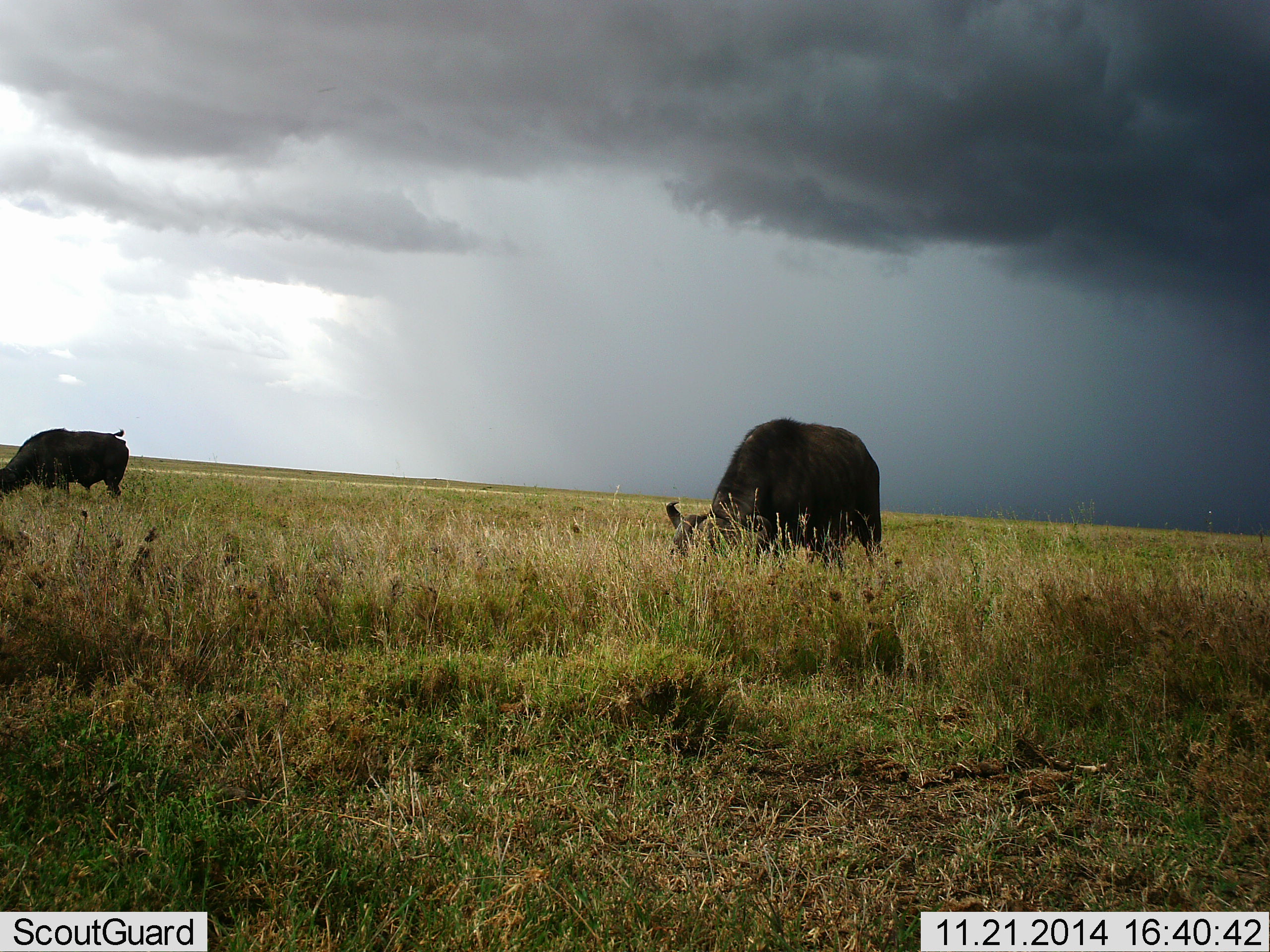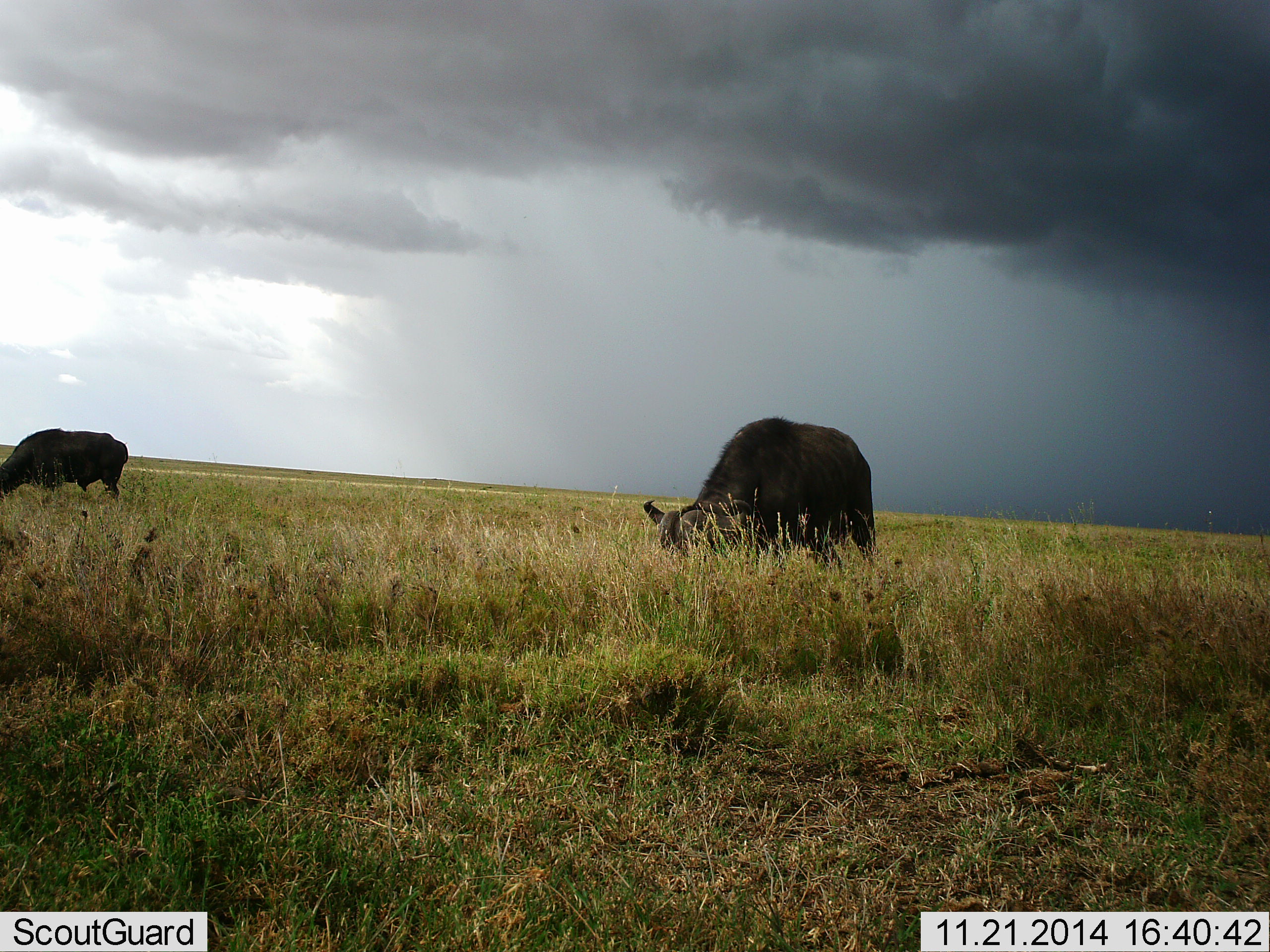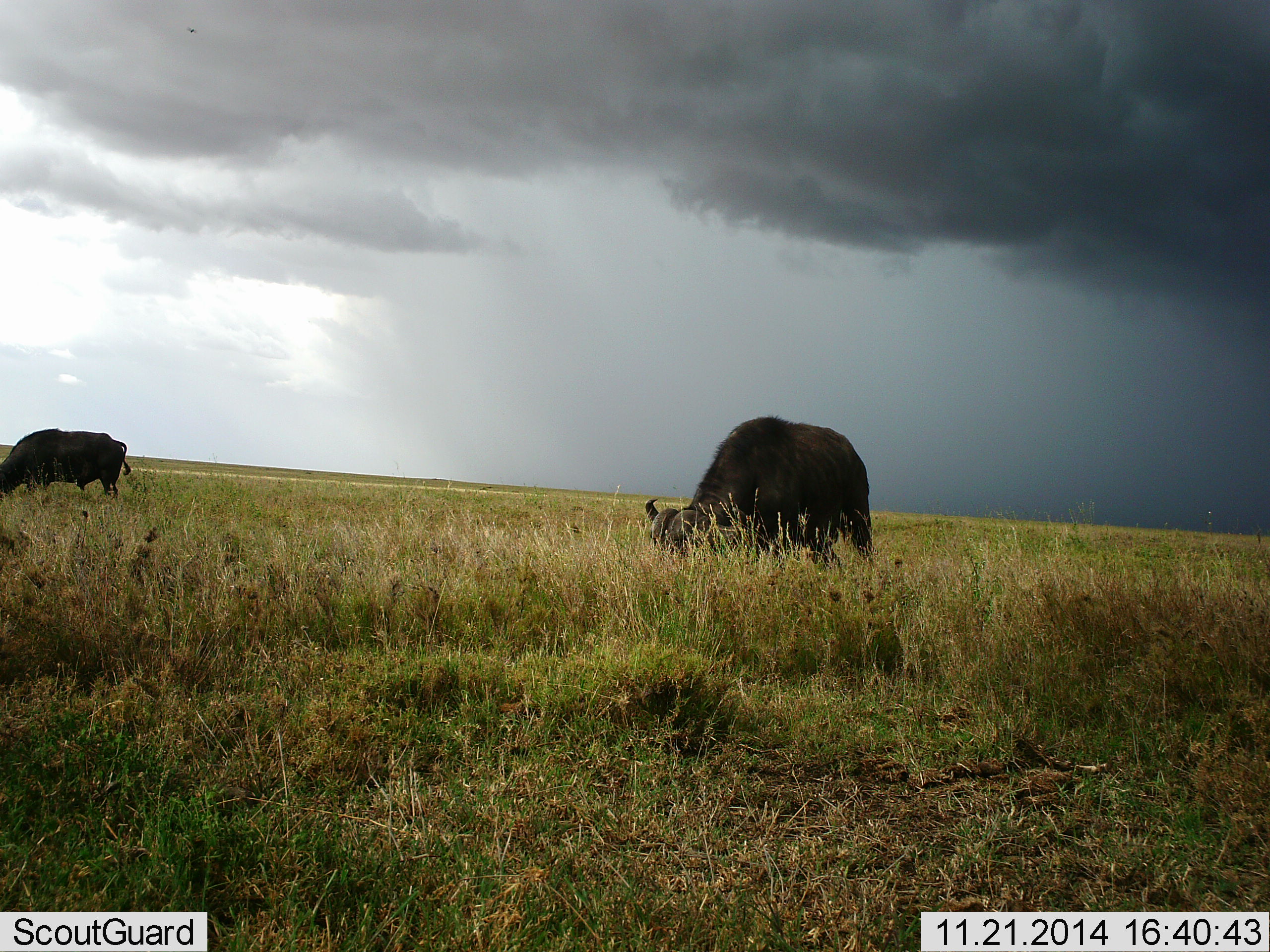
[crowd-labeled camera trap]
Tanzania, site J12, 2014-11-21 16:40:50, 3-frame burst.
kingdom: Animalia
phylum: Chordata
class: Mammalia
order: Artiodactyla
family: Bovidae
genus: Syncerus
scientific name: Syncerus caffer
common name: cape buffalo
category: buffalo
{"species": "buffalo (cape buffalo) (Syncerus caffer)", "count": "2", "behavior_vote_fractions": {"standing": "40%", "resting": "0%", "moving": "0%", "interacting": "0%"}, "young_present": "0%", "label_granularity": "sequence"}